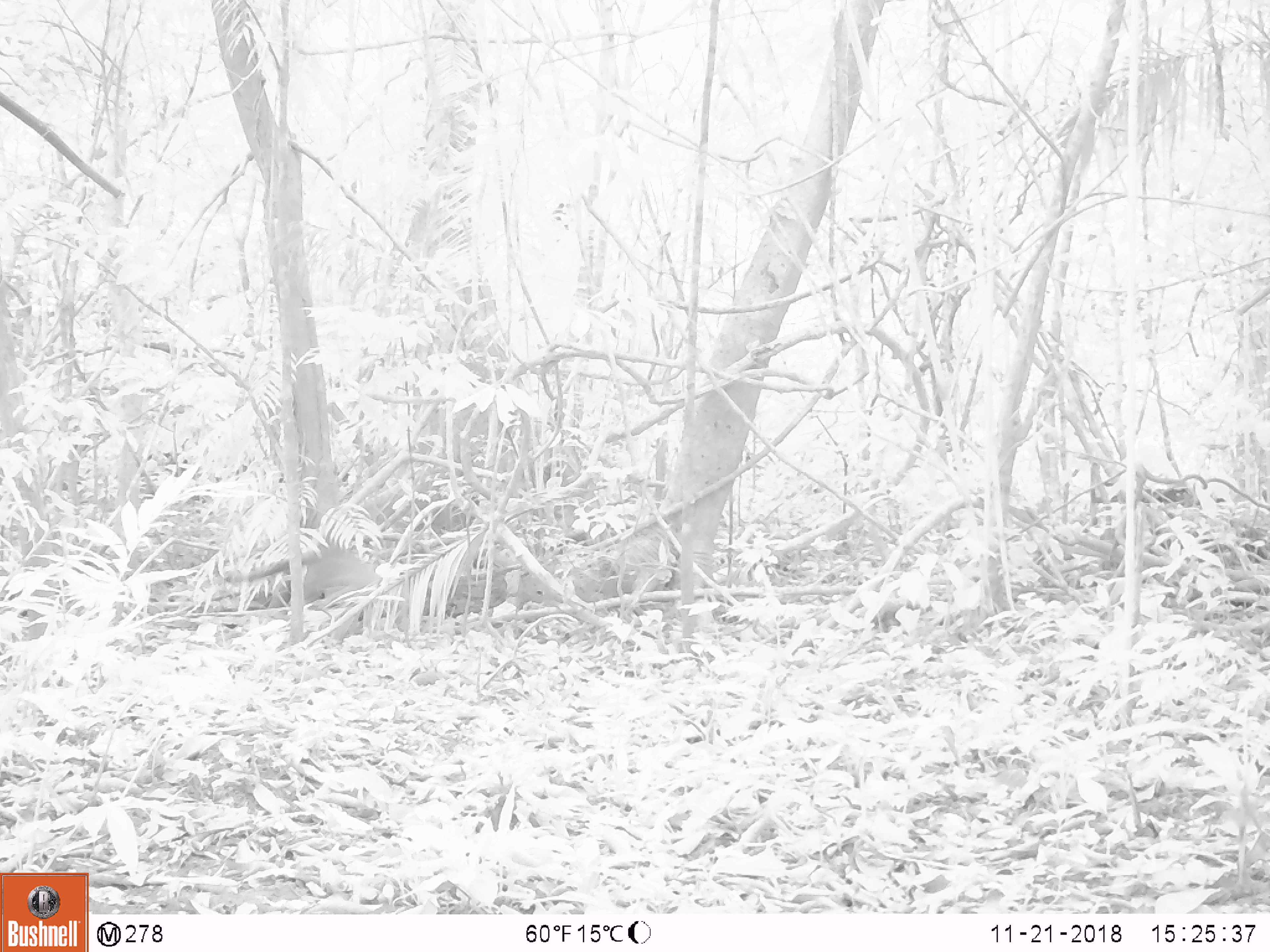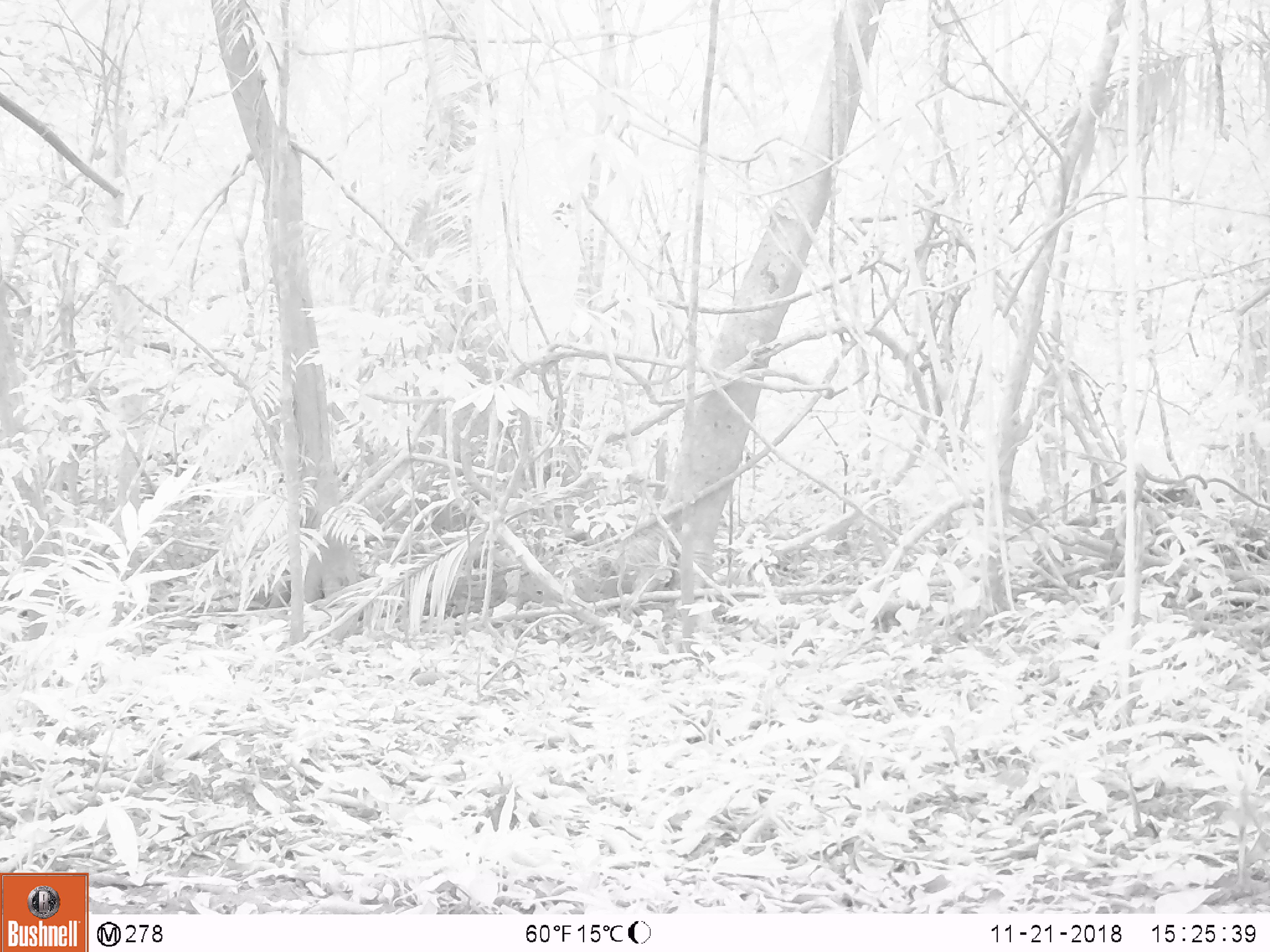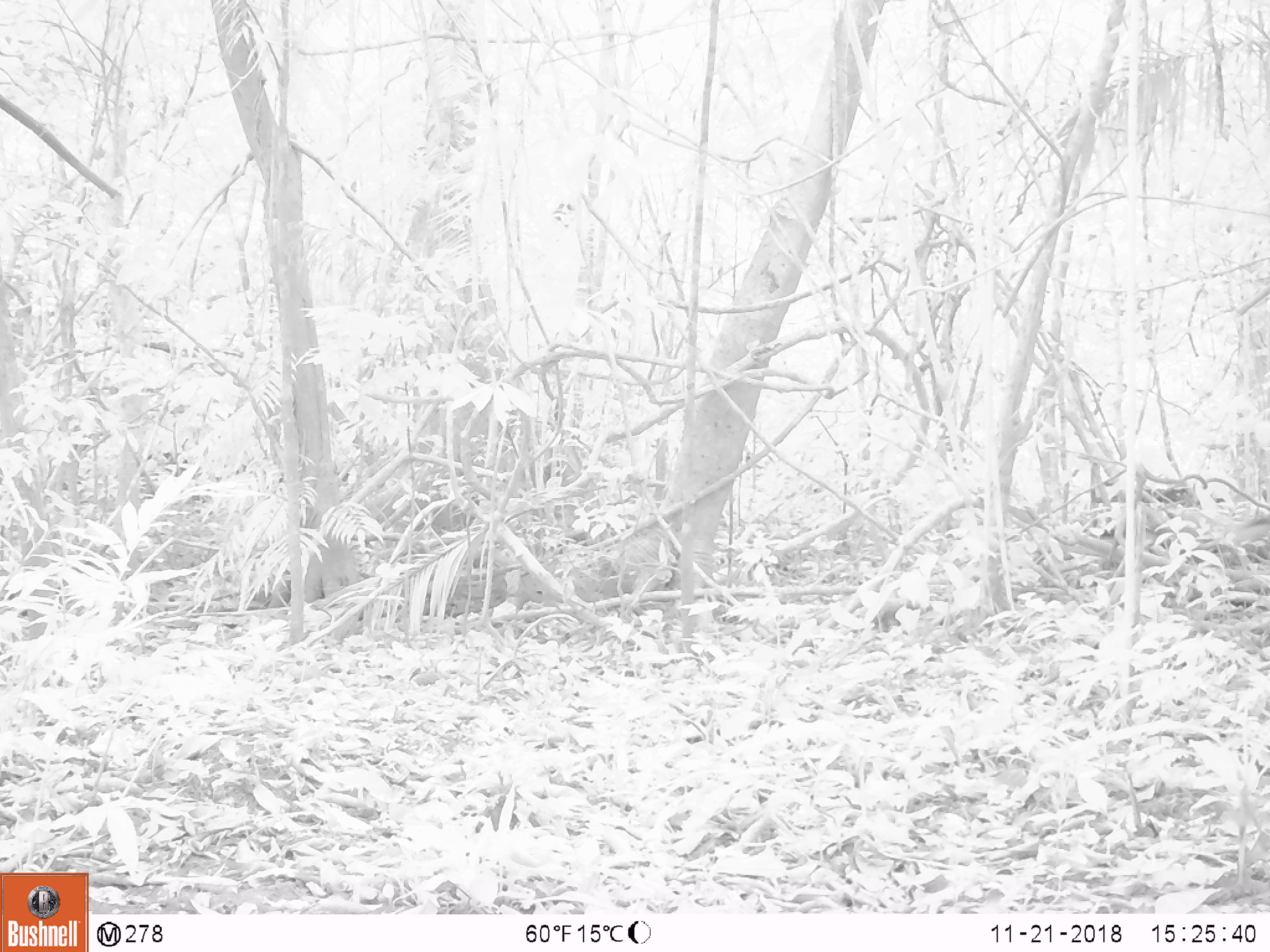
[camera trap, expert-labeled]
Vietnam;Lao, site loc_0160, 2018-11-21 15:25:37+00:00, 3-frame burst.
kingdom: Animalia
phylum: Chordata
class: Mammalia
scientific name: Mammalia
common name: mammal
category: unidentified small mammal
Unidentified small mammal (mammal) (Mammalia). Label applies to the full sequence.